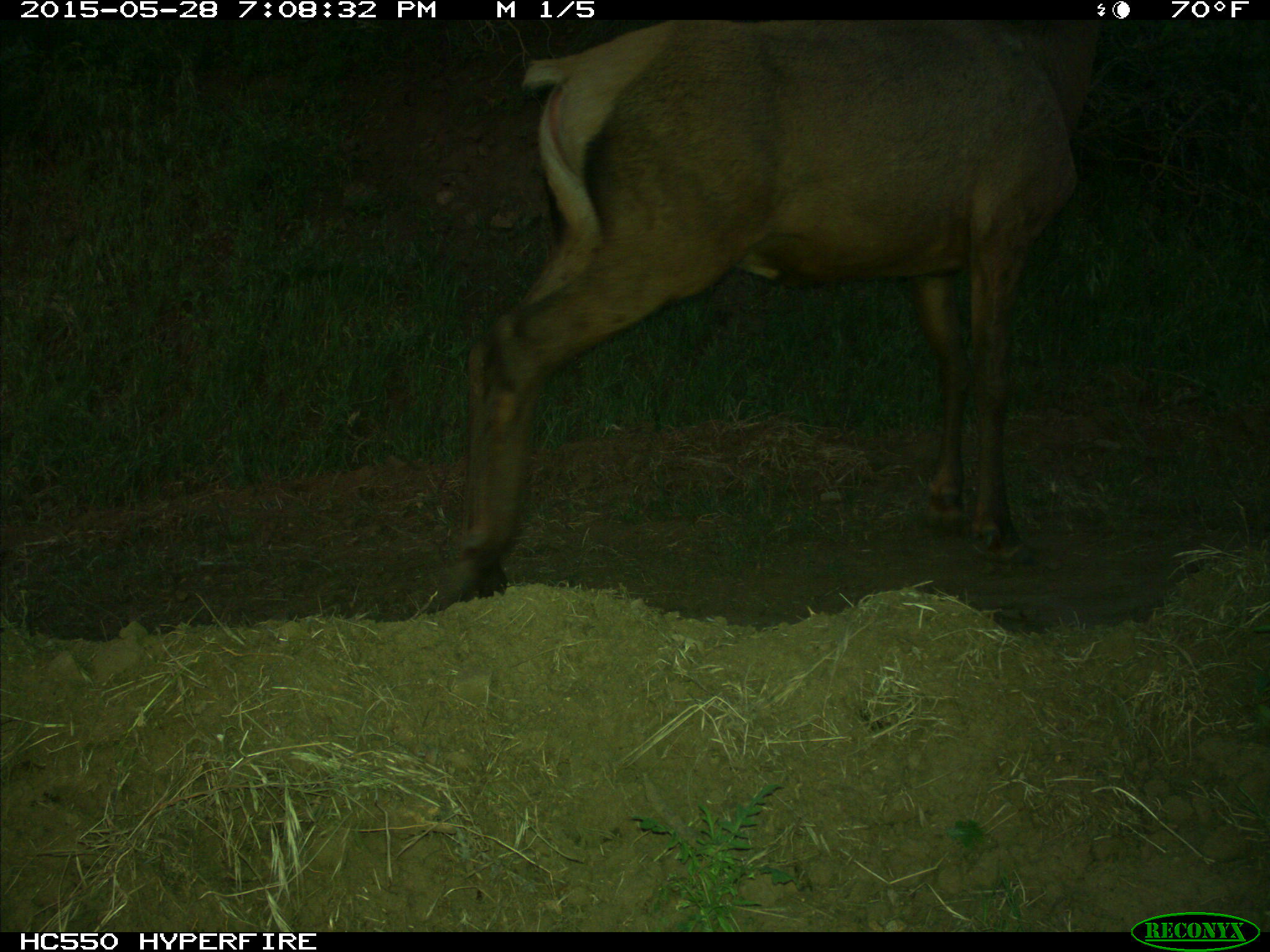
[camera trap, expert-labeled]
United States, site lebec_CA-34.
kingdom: Animalia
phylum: Chordata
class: Mammalia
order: Artiodactyla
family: Cervidae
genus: Cervus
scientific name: Cervus canadensis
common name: elk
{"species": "Cervus canadensis (elk)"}